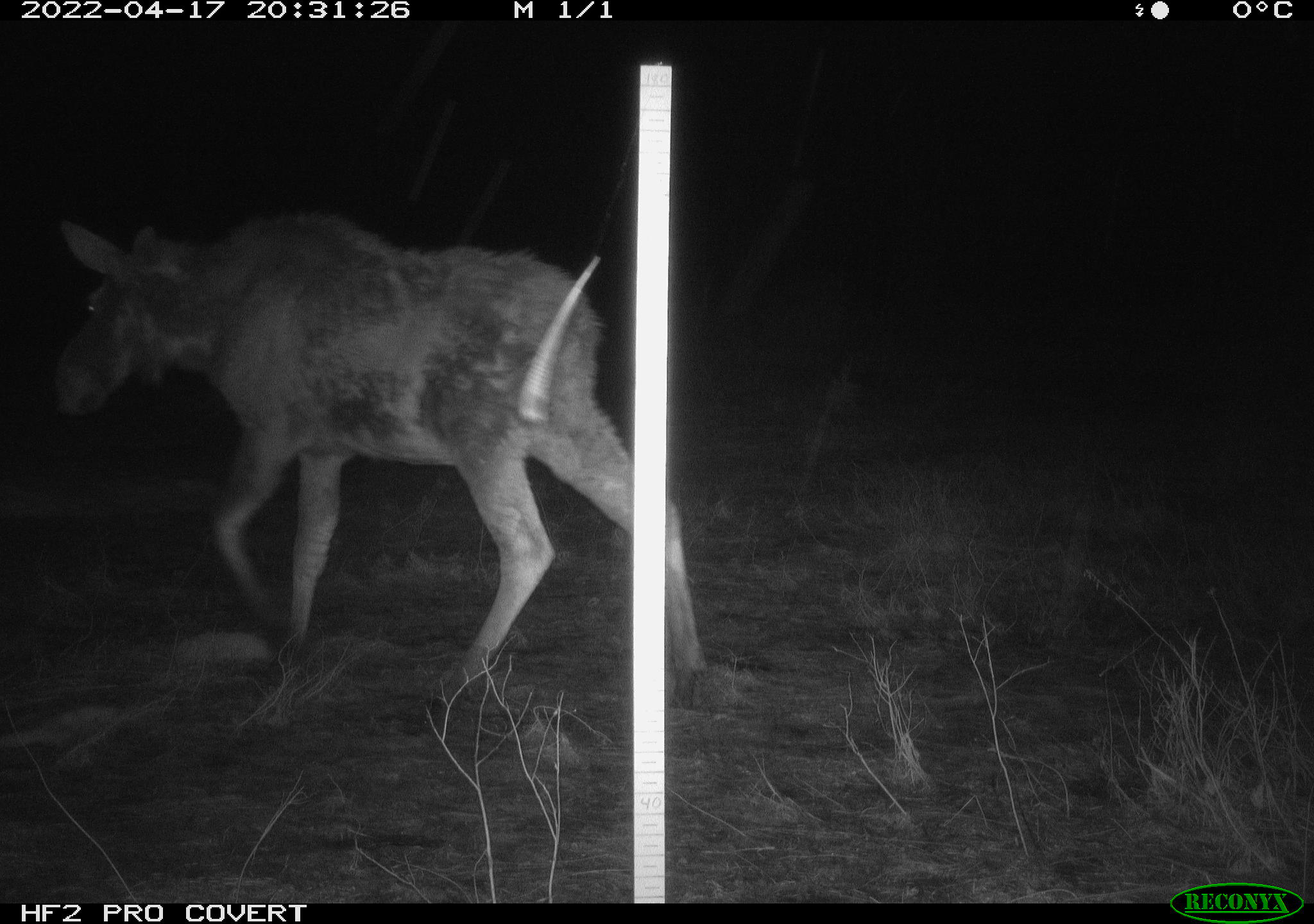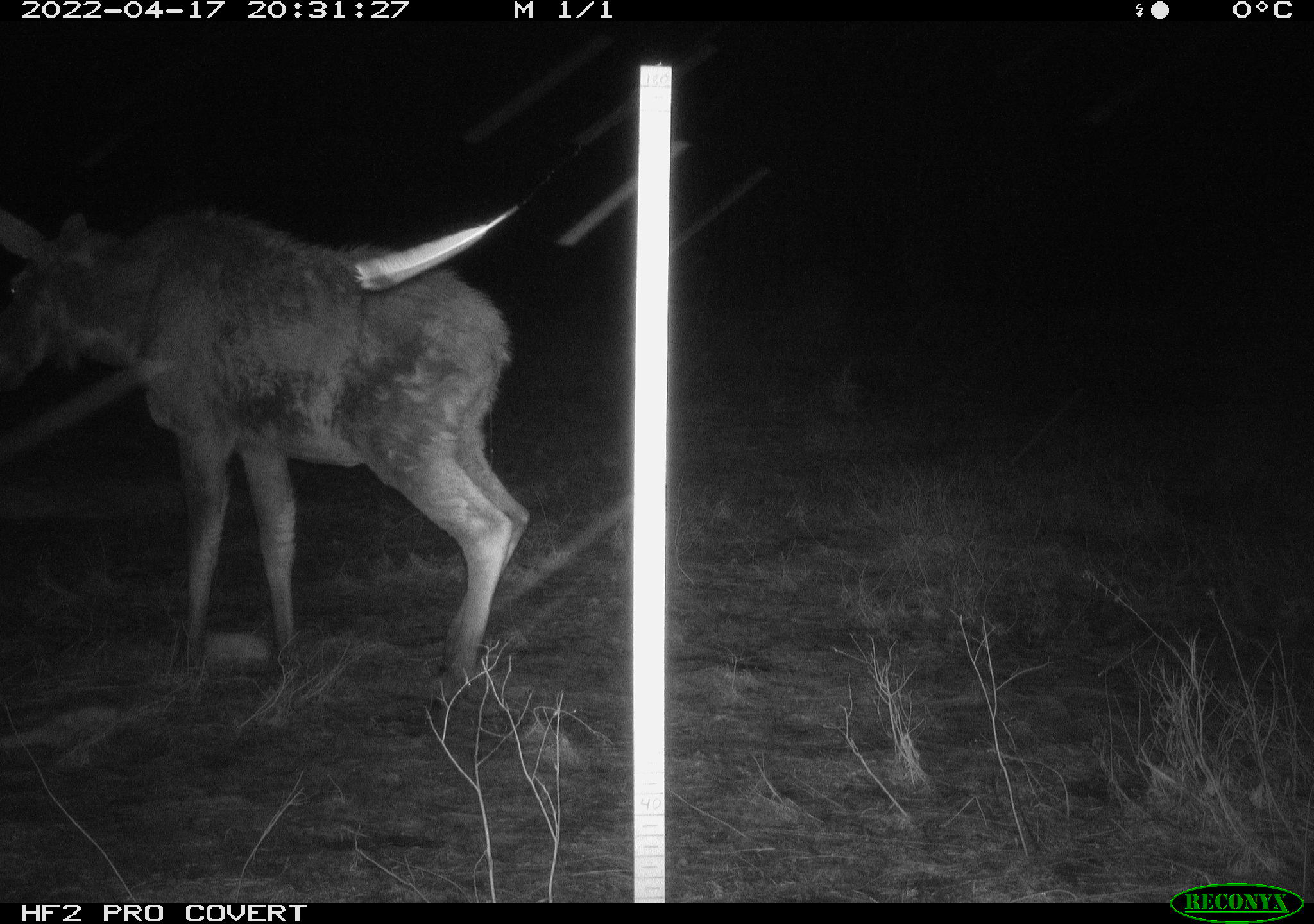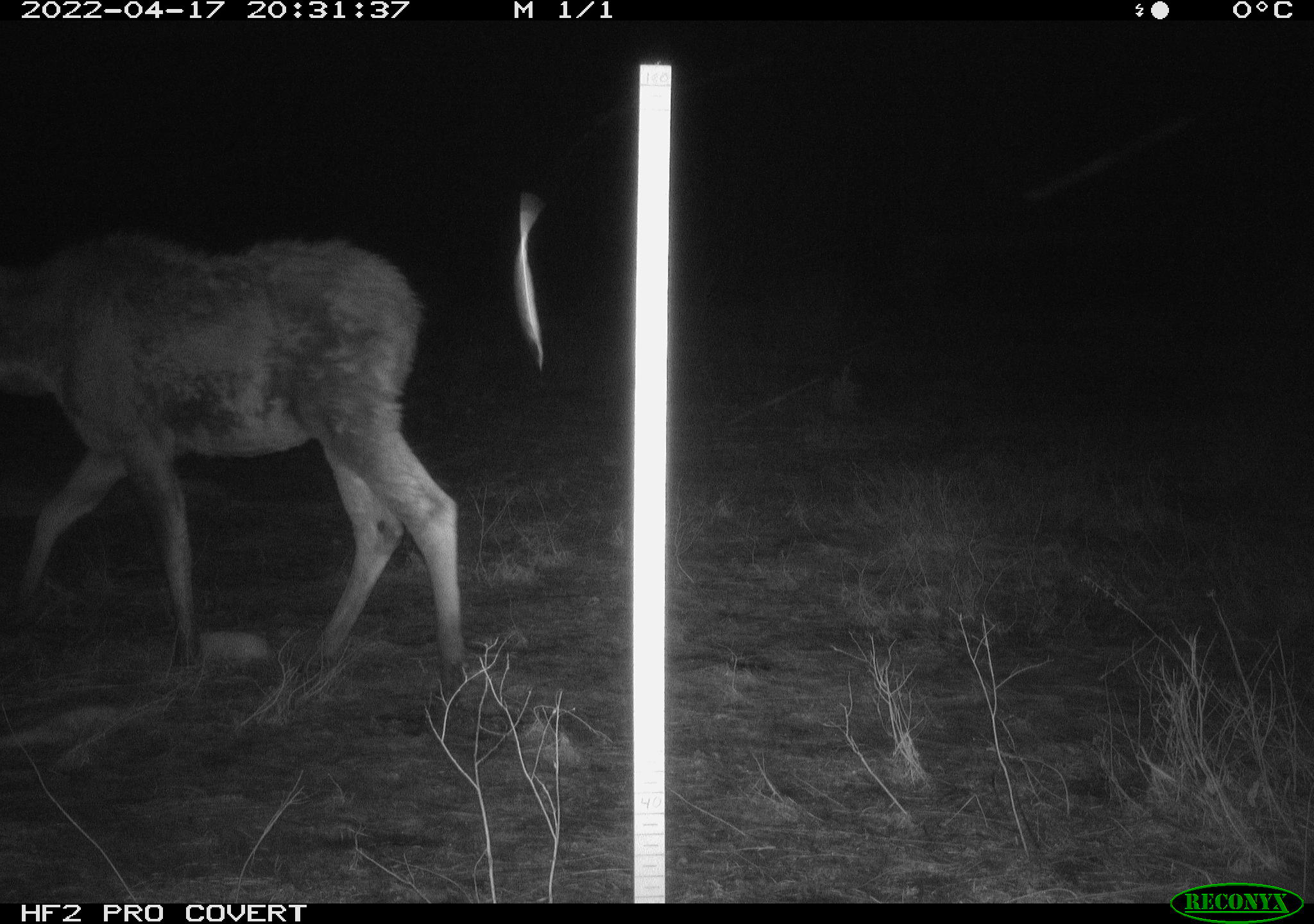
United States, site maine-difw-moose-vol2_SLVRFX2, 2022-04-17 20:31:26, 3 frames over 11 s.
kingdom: Animalia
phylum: Chordata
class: Mammalia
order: Artiodactyla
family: Cervidae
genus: Alces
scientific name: Alces alces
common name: moose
Moose (Alces alces).